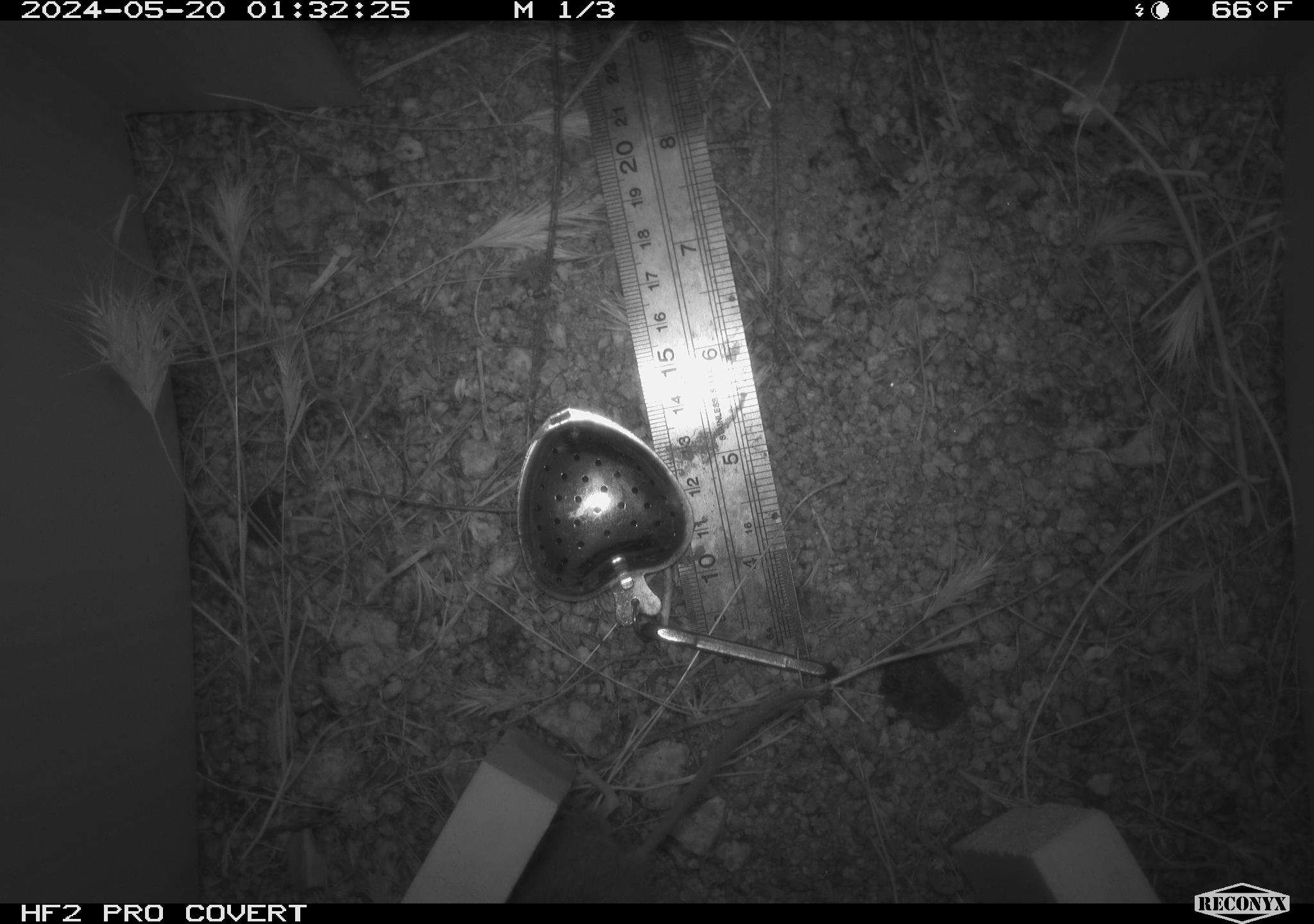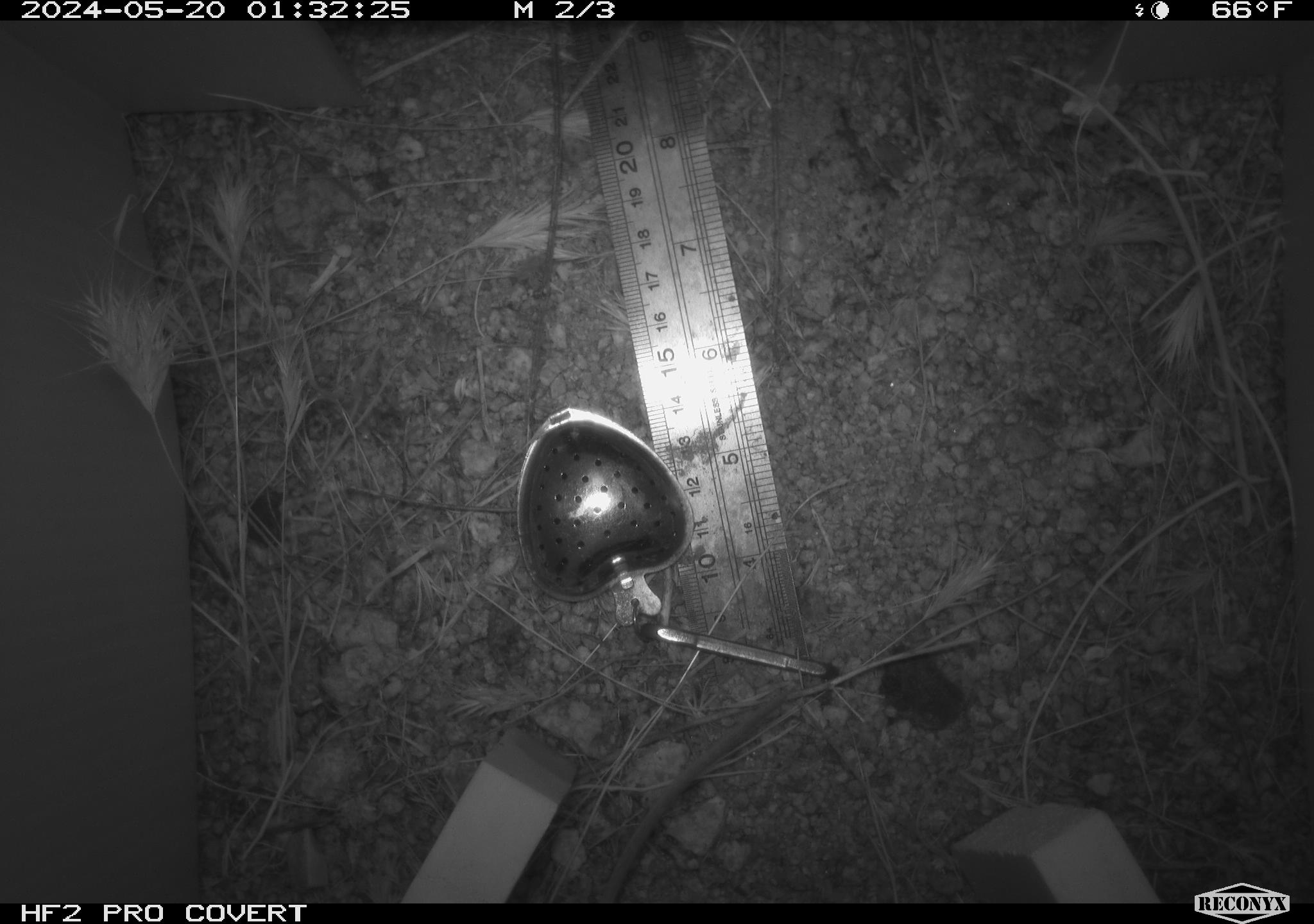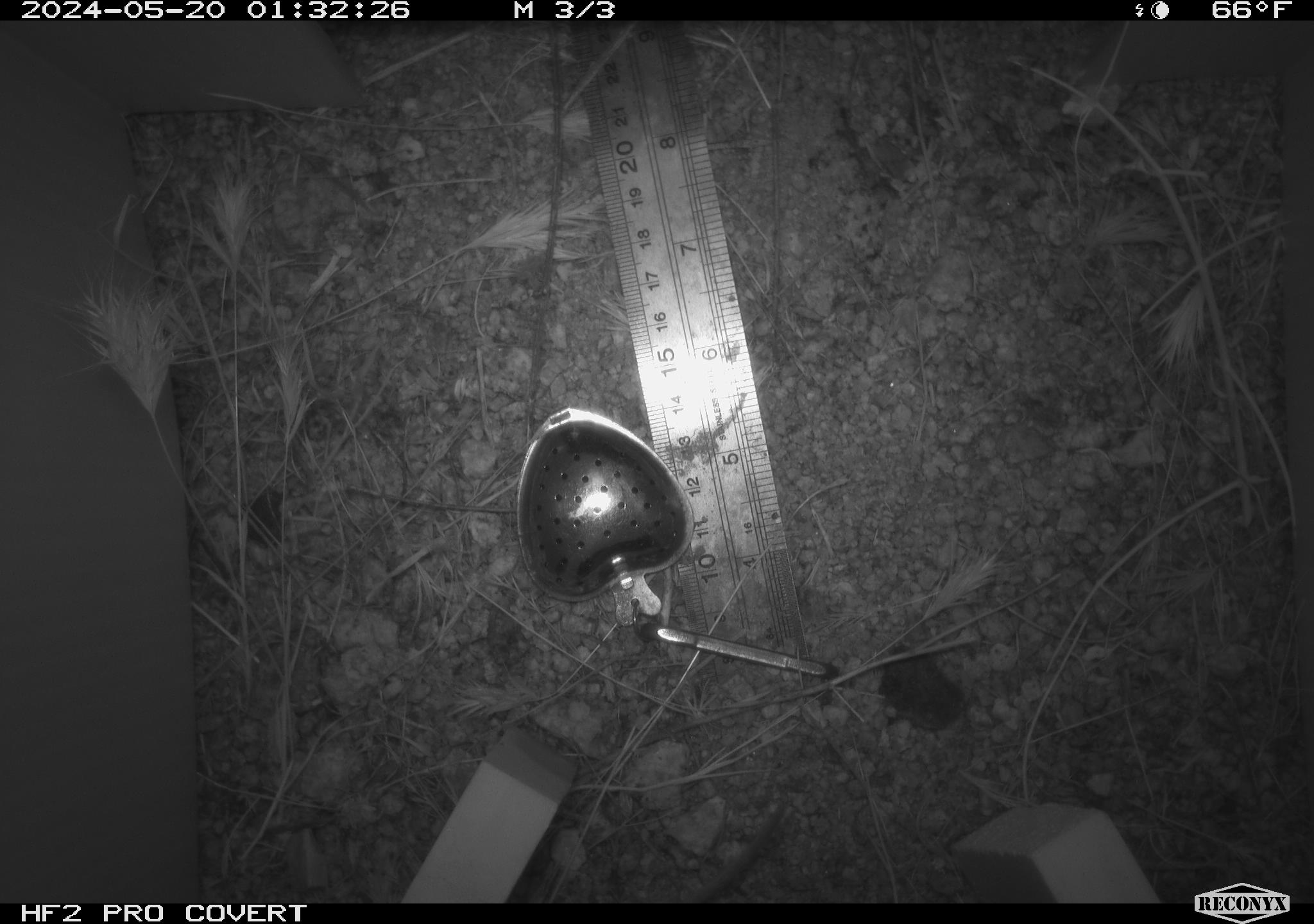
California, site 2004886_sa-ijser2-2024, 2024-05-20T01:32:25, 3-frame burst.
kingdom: Animalia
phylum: Chordata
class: Mammalia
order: Rodentia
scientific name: Rodentia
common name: mouse species